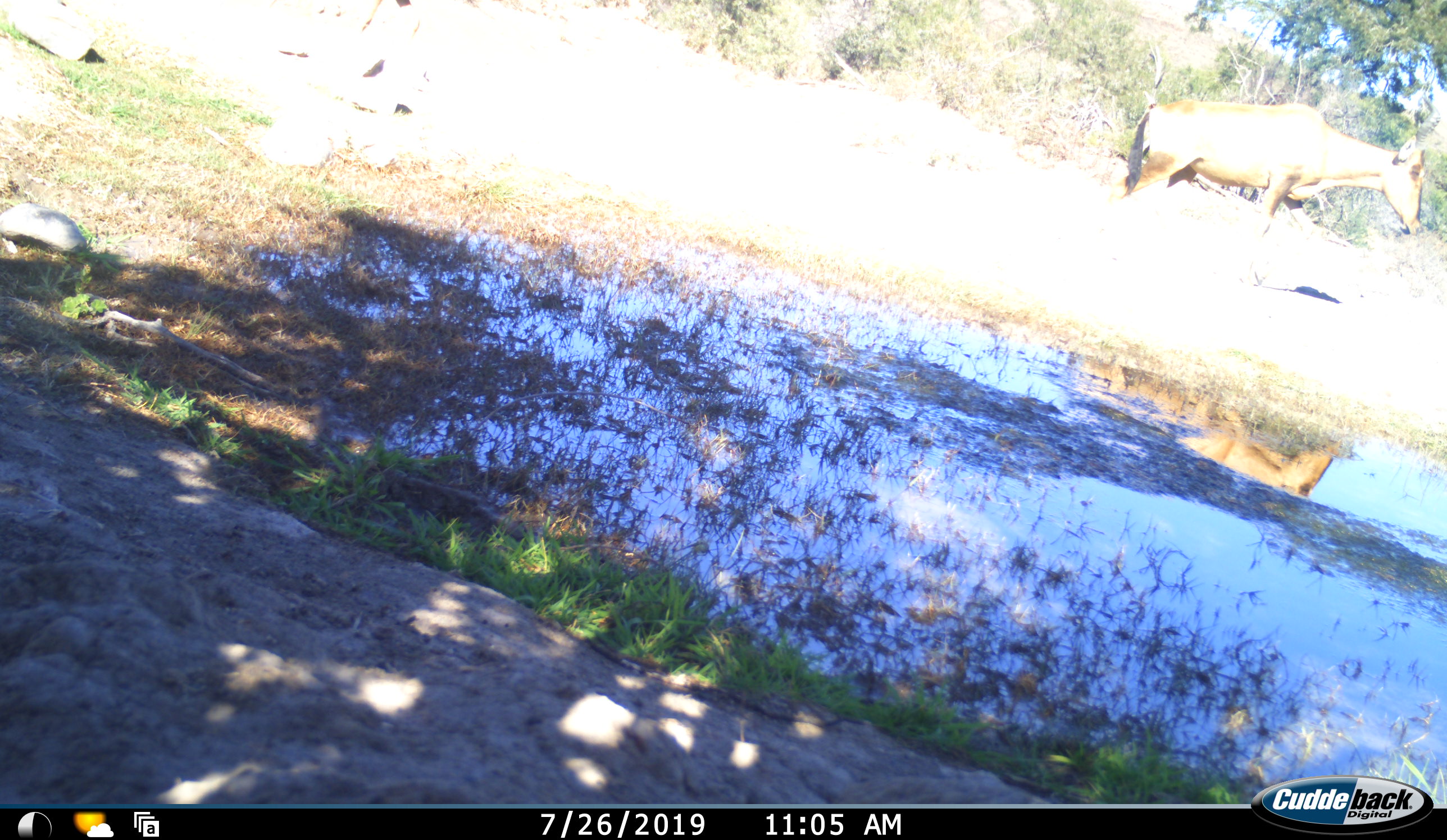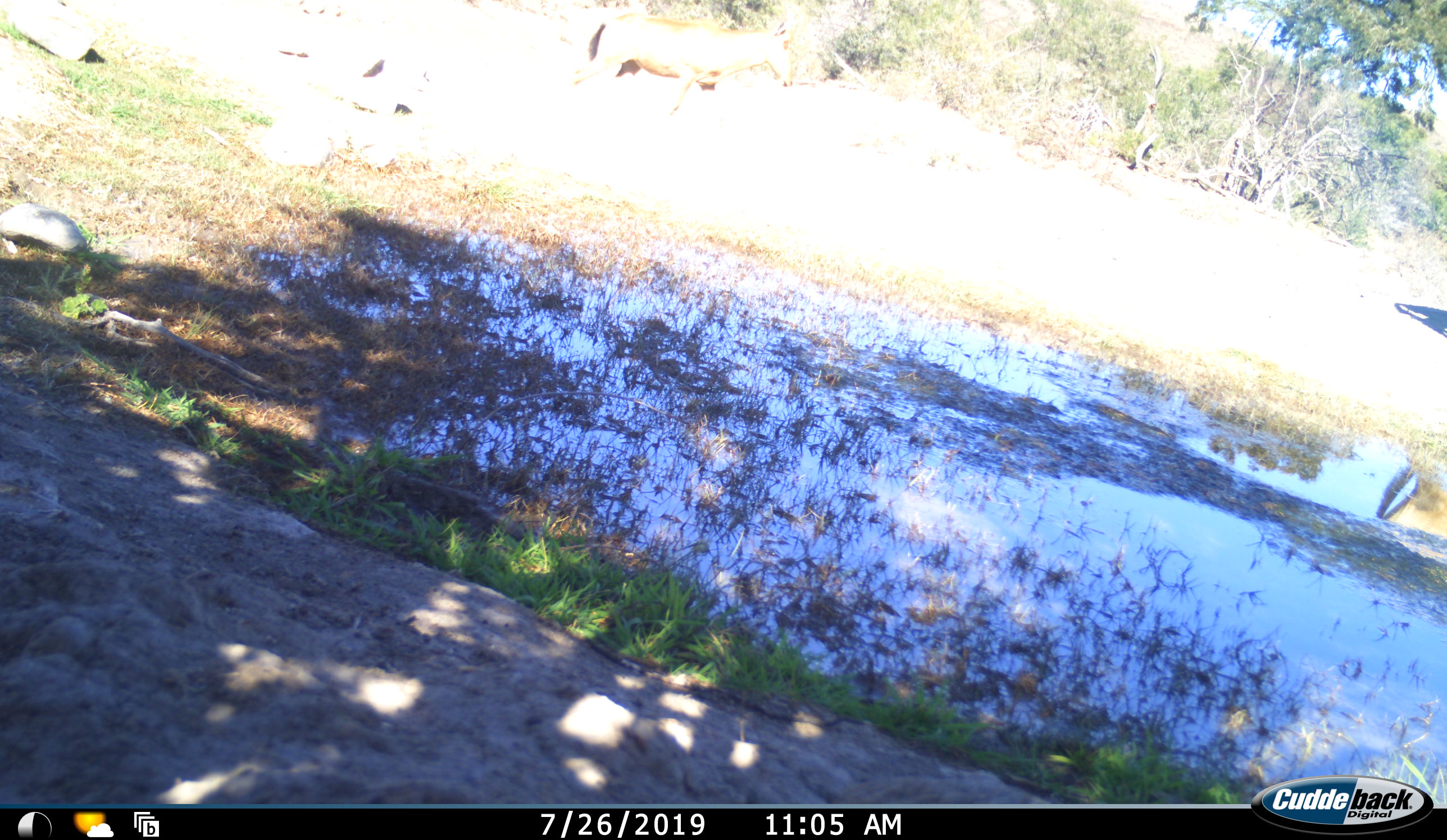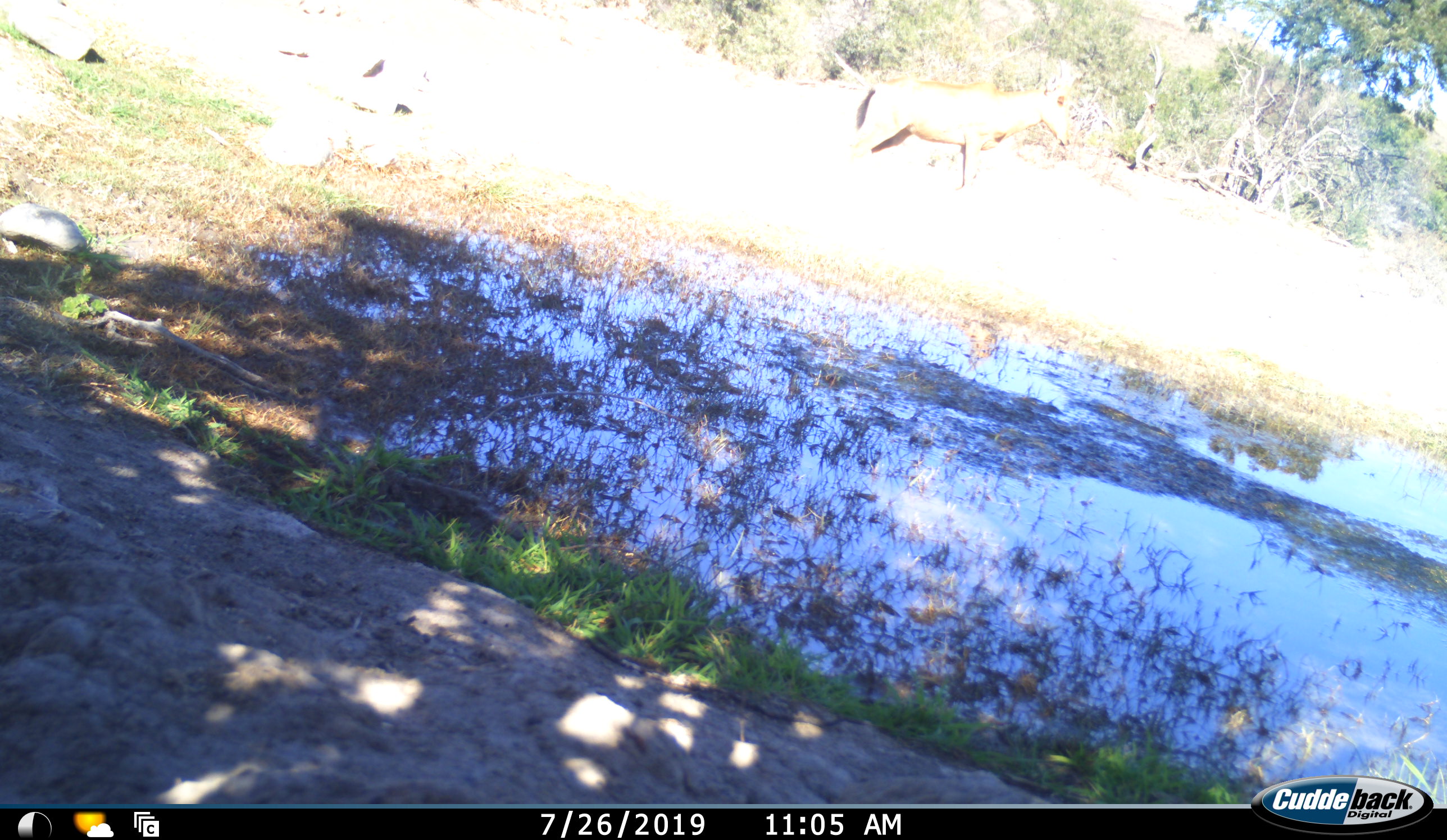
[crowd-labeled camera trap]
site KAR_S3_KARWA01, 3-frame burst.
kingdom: Animalia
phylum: Chordata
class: Mammalia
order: Artiodactyla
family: Bovidae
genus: Alcelaphus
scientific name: Alcelaphus buselaphus caama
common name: red hartebeest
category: hartebeestred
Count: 2.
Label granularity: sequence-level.